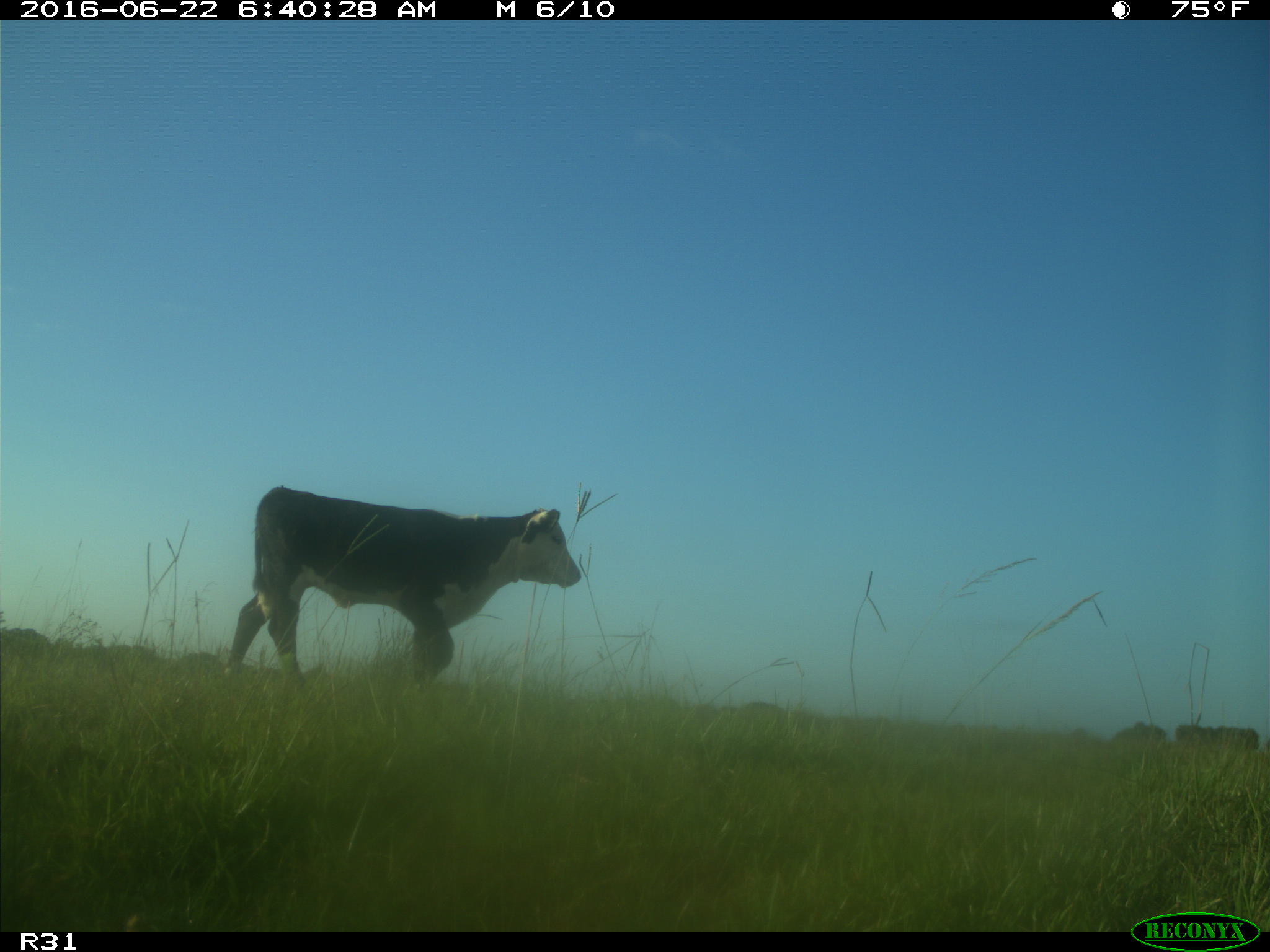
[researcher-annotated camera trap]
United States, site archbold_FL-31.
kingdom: Animalia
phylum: Chordata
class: Mammalia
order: Artiodactyla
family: Bovidae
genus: Bos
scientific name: Bos taurus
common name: domestic cow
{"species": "Bos taurus (domestic cow)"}